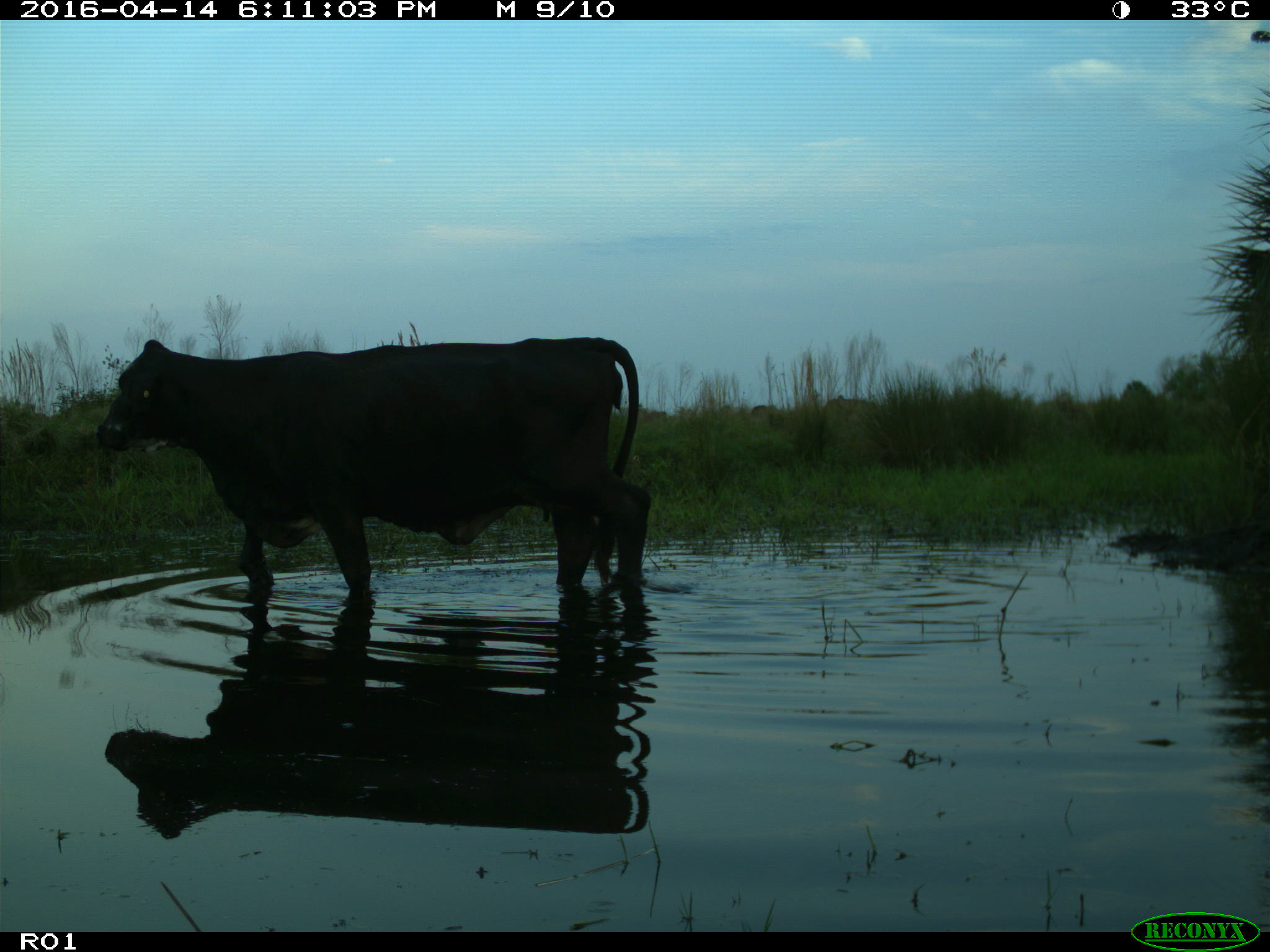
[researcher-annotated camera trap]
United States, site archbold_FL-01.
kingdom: Animalia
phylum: Chordata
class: Mammalia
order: Artiodactyla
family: Bovidae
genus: Bos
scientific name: Bos taurus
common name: domestic cow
Bos taurus (domestic cow).